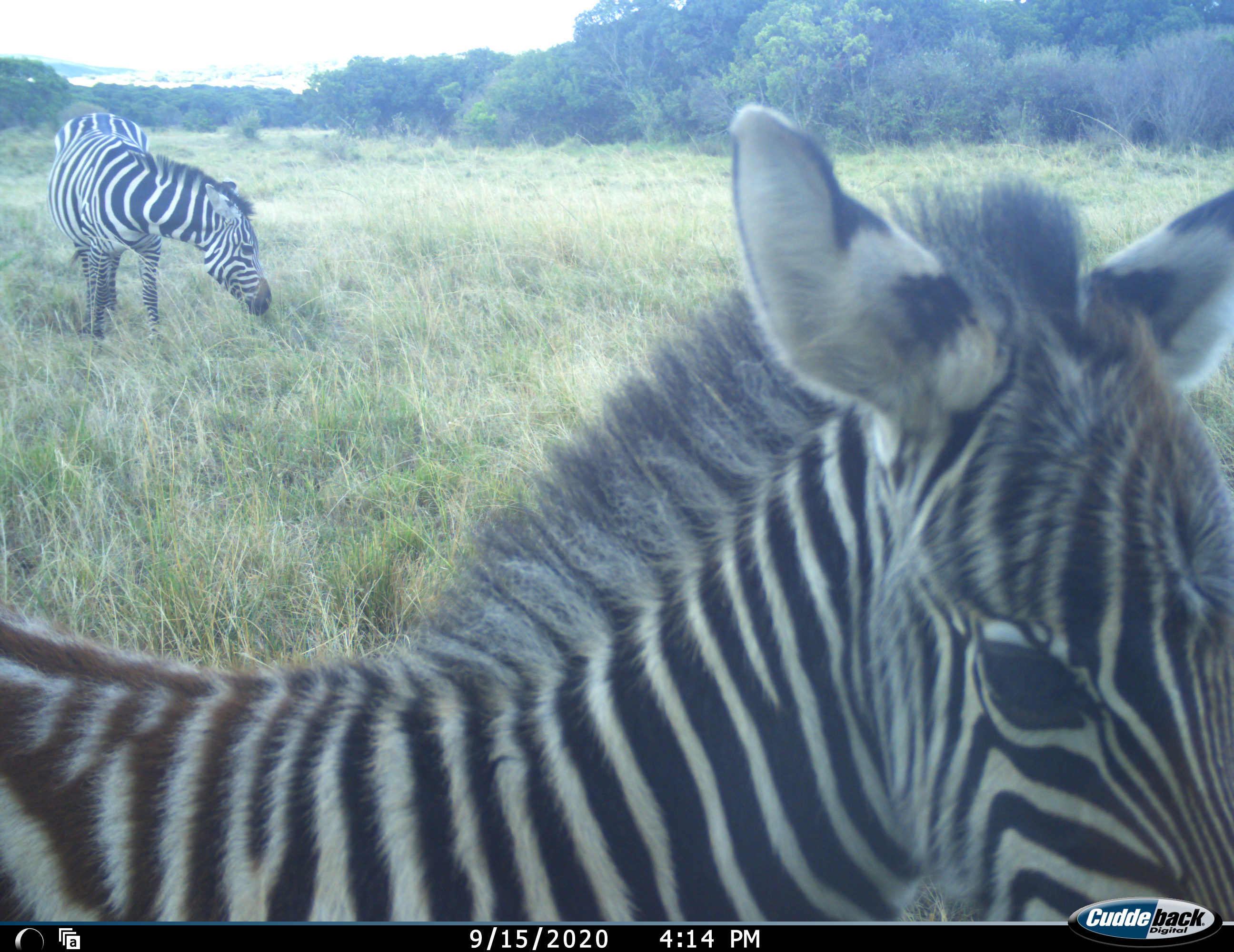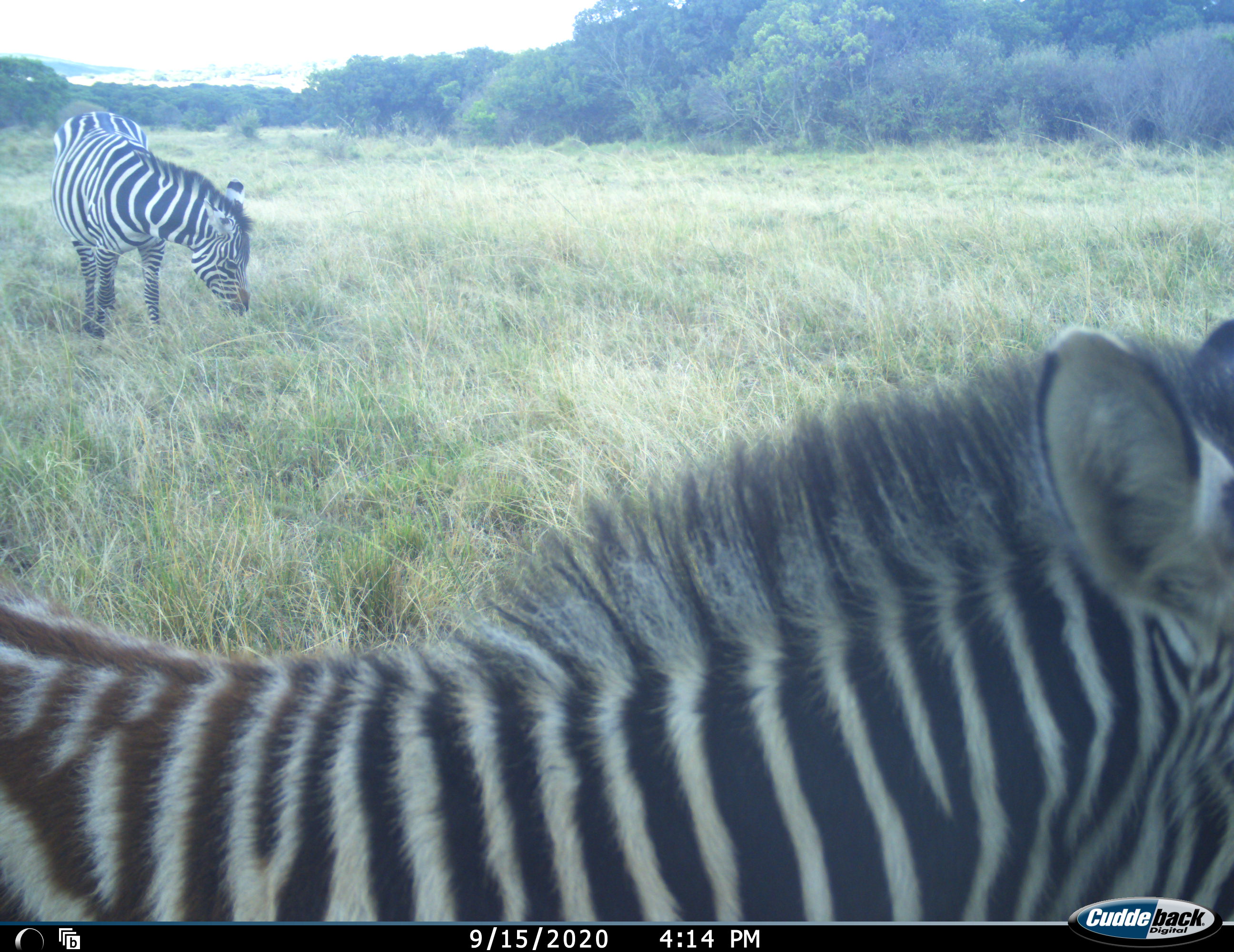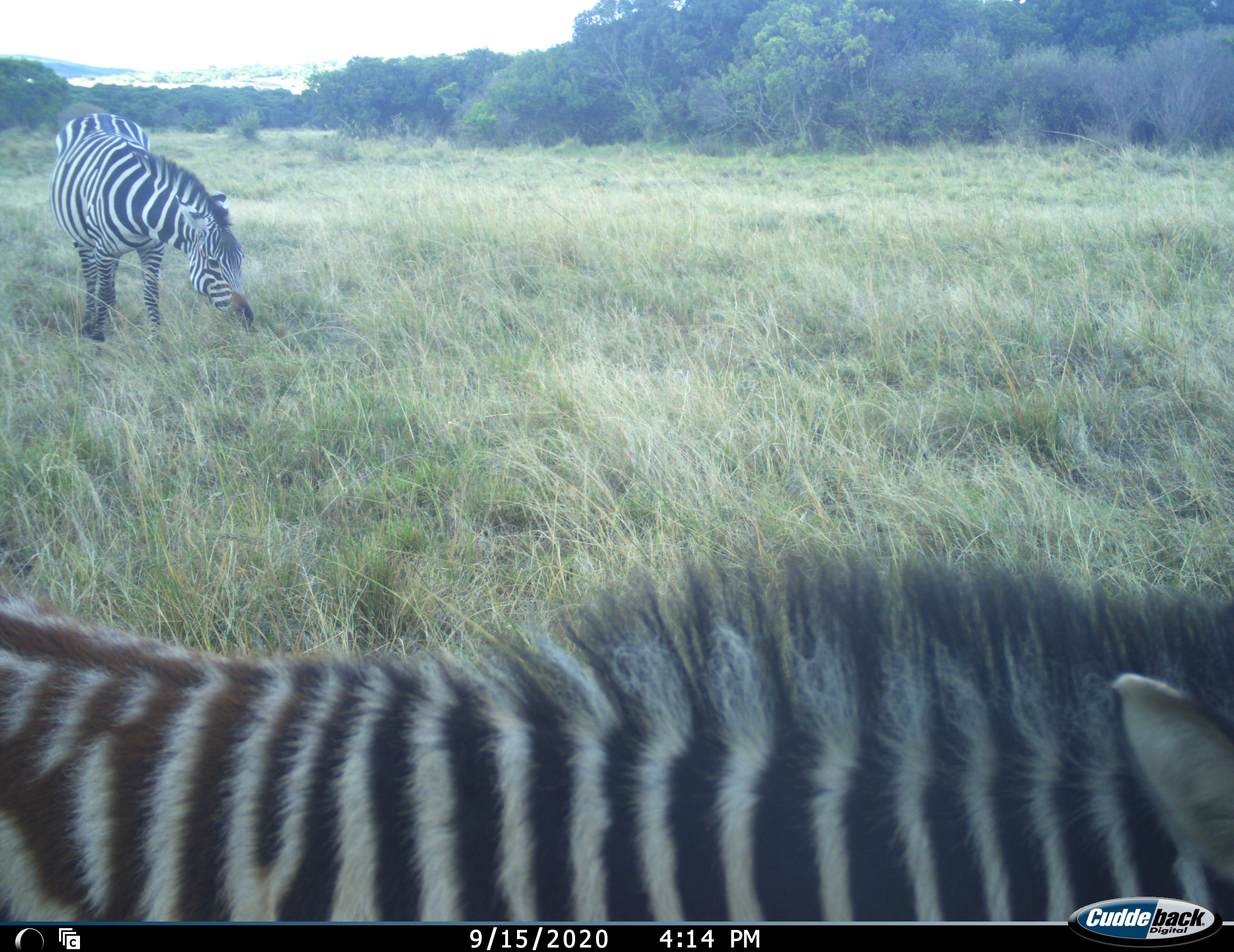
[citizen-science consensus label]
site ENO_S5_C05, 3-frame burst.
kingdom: Animalia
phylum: Chordata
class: Mammalia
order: Perissodactyla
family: Equidae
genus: Equus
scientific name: Equus quagga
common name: plains zebra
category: zebraplains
Zebraplains (plains zebra) (Equus quagga), count 2. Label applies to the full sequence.